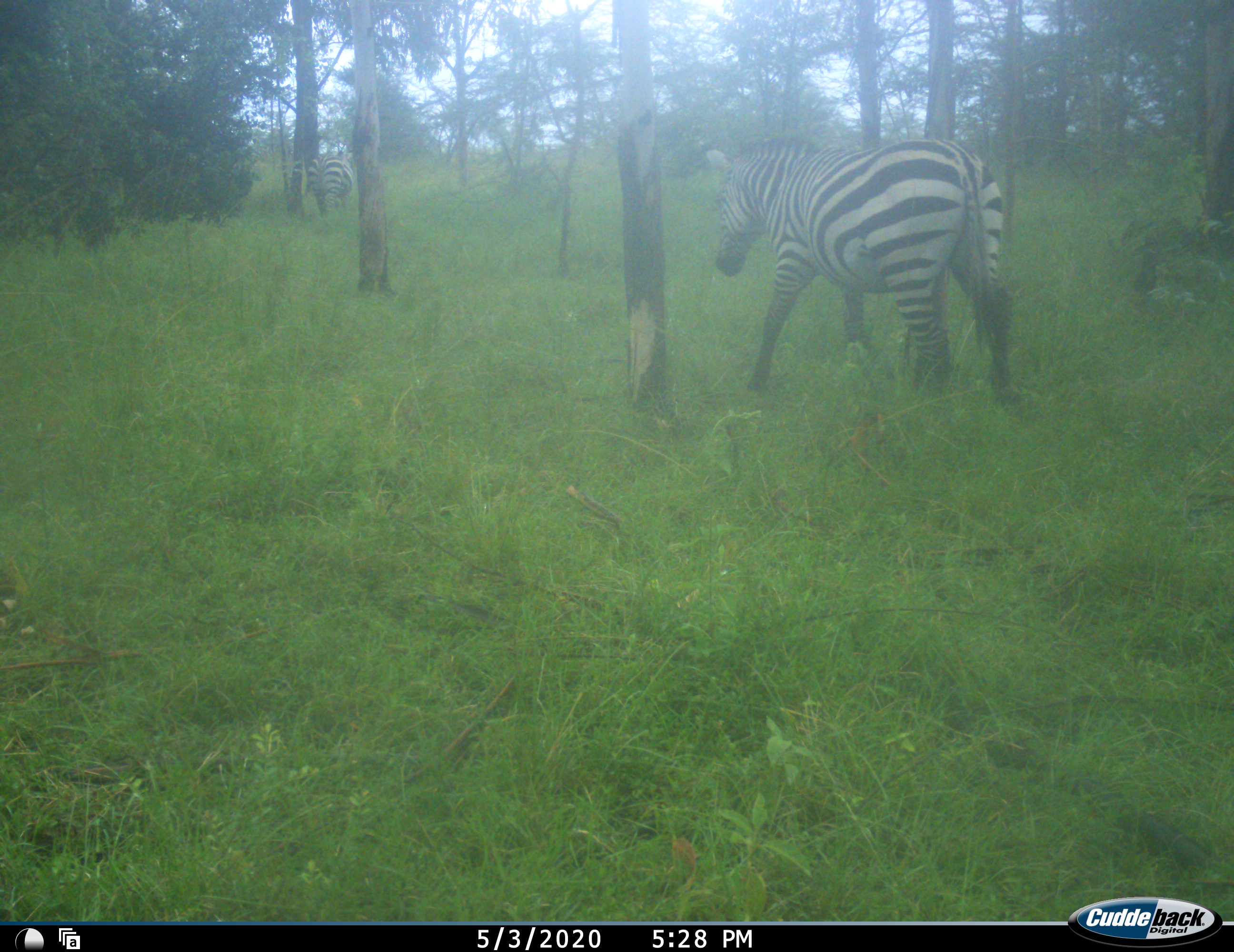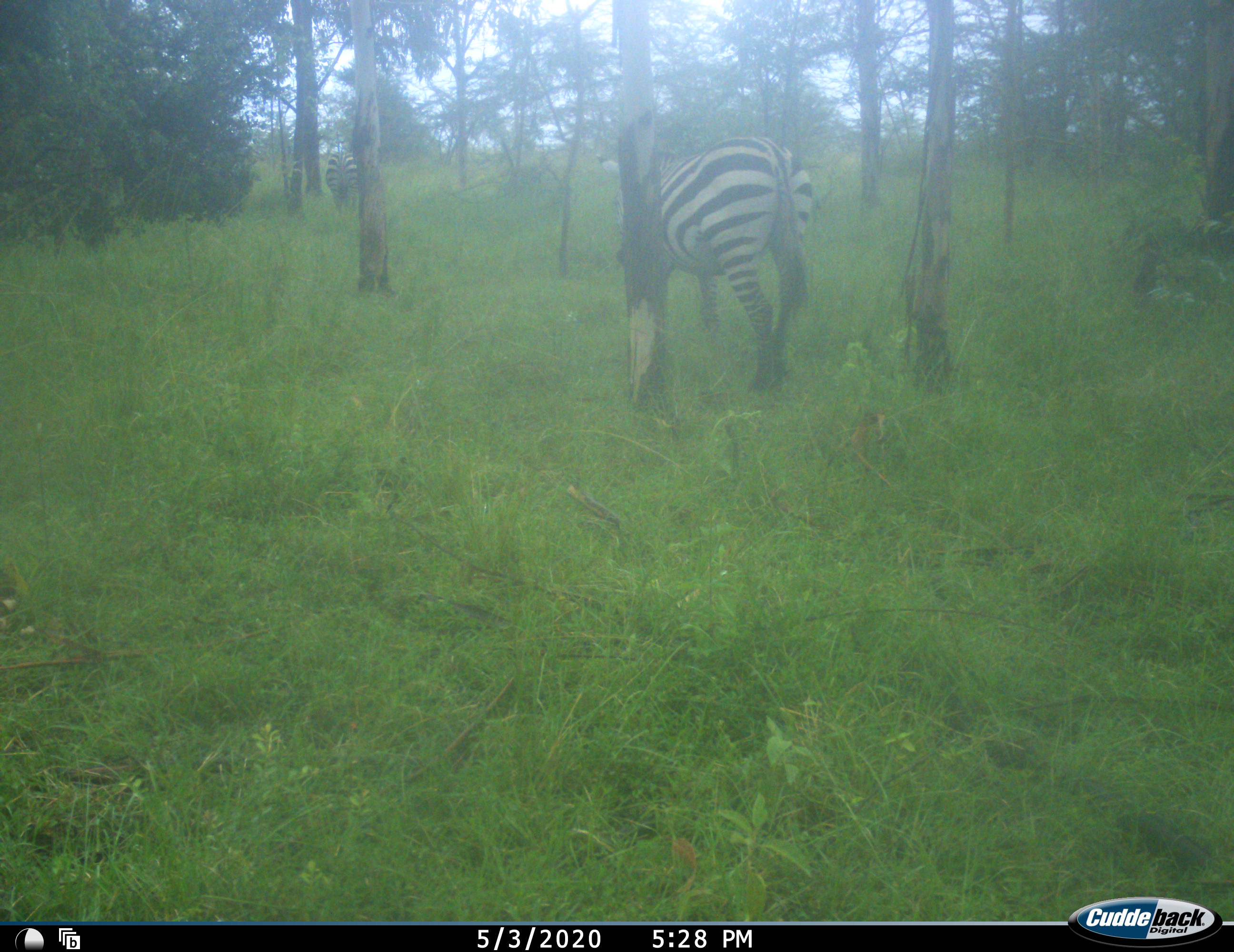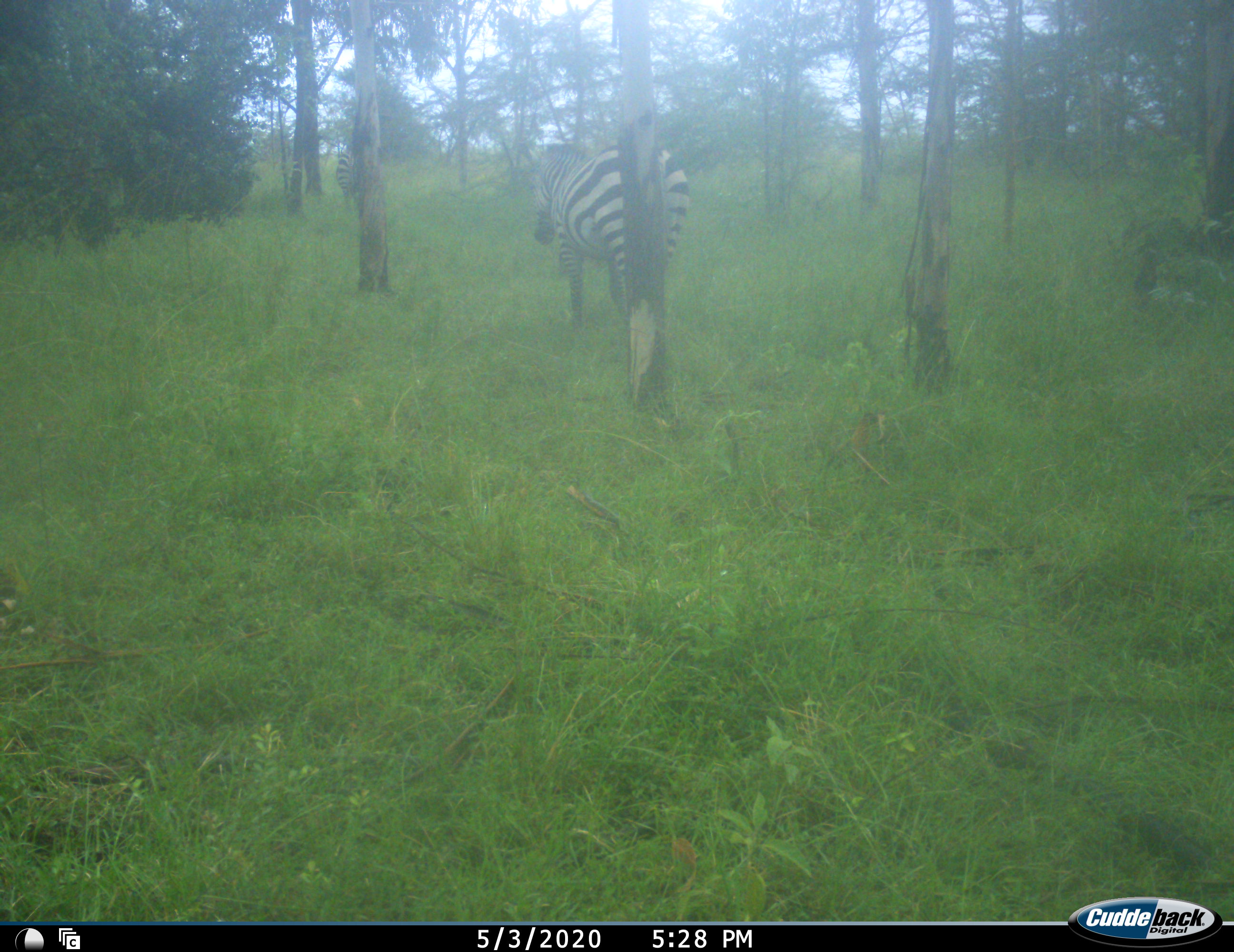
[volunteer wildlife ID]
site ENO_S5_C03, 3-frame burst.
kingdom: Animalia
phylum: Chordata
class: Mammalia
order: Perissodactyla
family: Equidae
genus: Equus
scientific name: Equus quagga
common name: plains zebra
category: zebraplains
Zebraplains (plains zebra) (Equus quagga), count 2. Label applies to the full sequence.